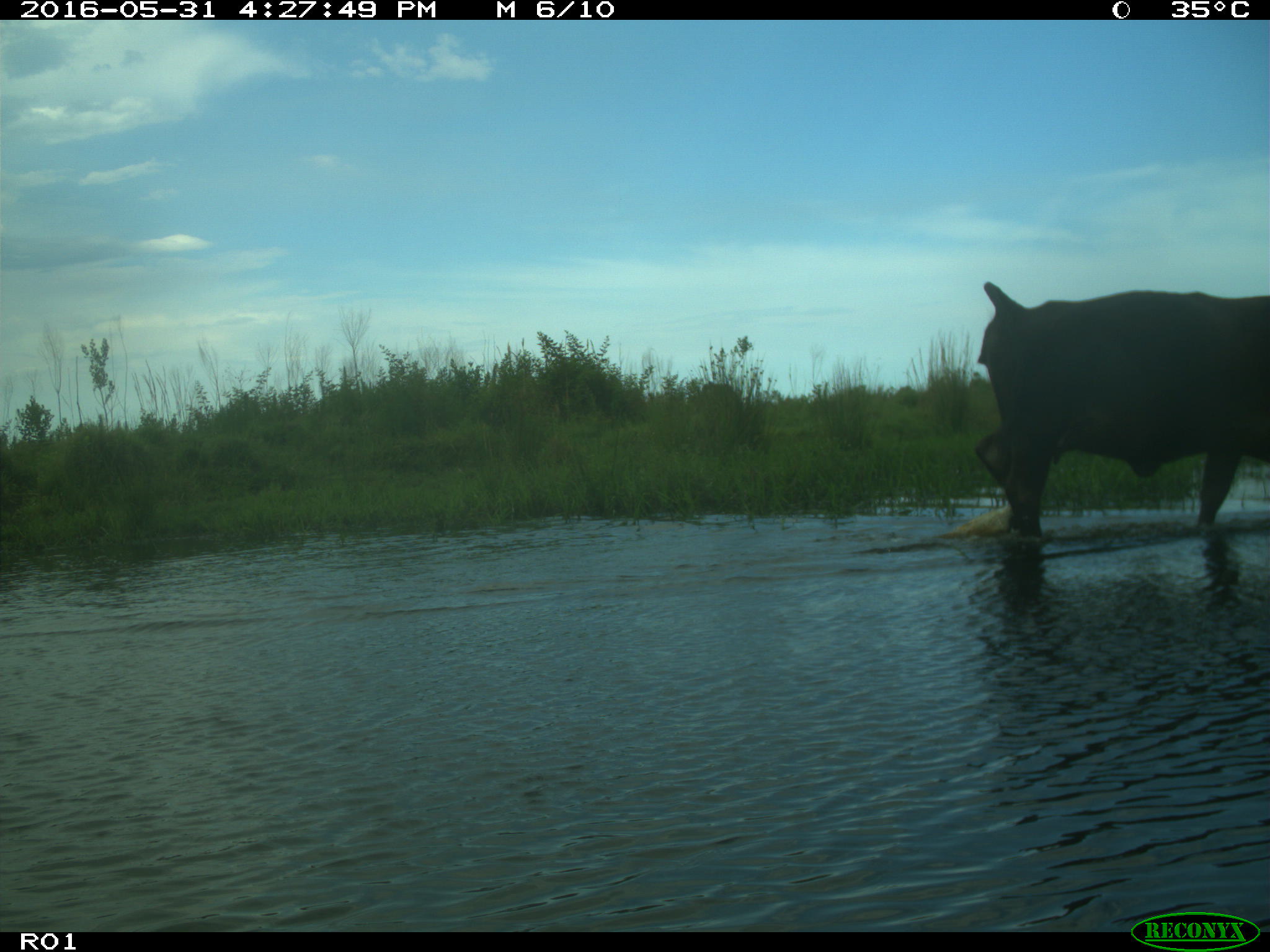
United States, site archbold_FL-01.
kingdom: Animalia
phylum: Chordata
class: Mammalia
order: Artiodactyla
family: Bovidae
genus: Bos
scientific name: Bos taurus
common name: domestic cow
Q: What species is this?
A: Bos taurus (domestic cow).